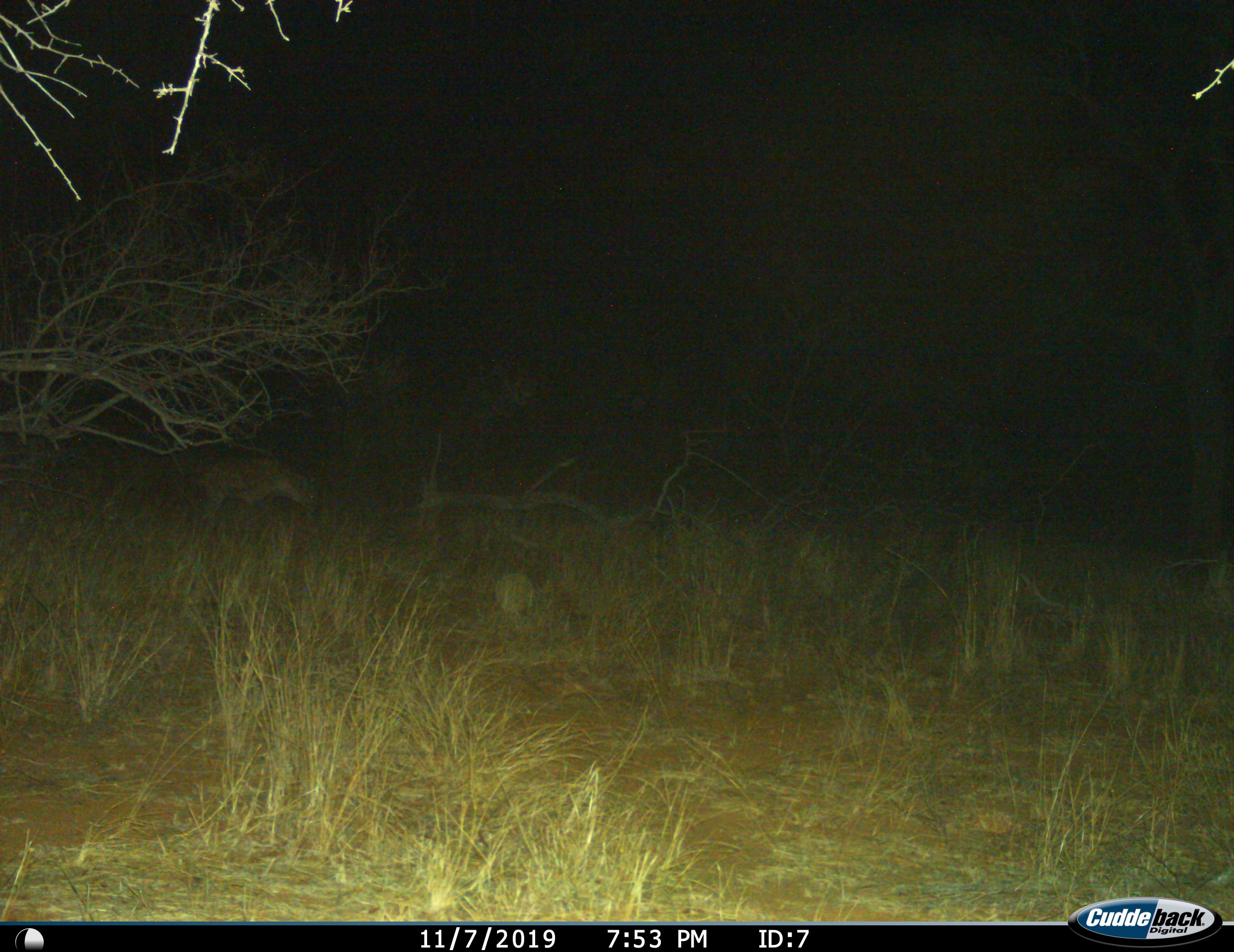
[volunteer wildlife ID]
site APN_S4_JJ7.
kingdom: Animalia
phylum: Chordata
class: Mammalia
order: Carnivora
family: Hyaenidae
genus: Crocuta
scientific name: Crocuta crocuta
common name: spotted hyena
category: hyenaspotted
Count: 1.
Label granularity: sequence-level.